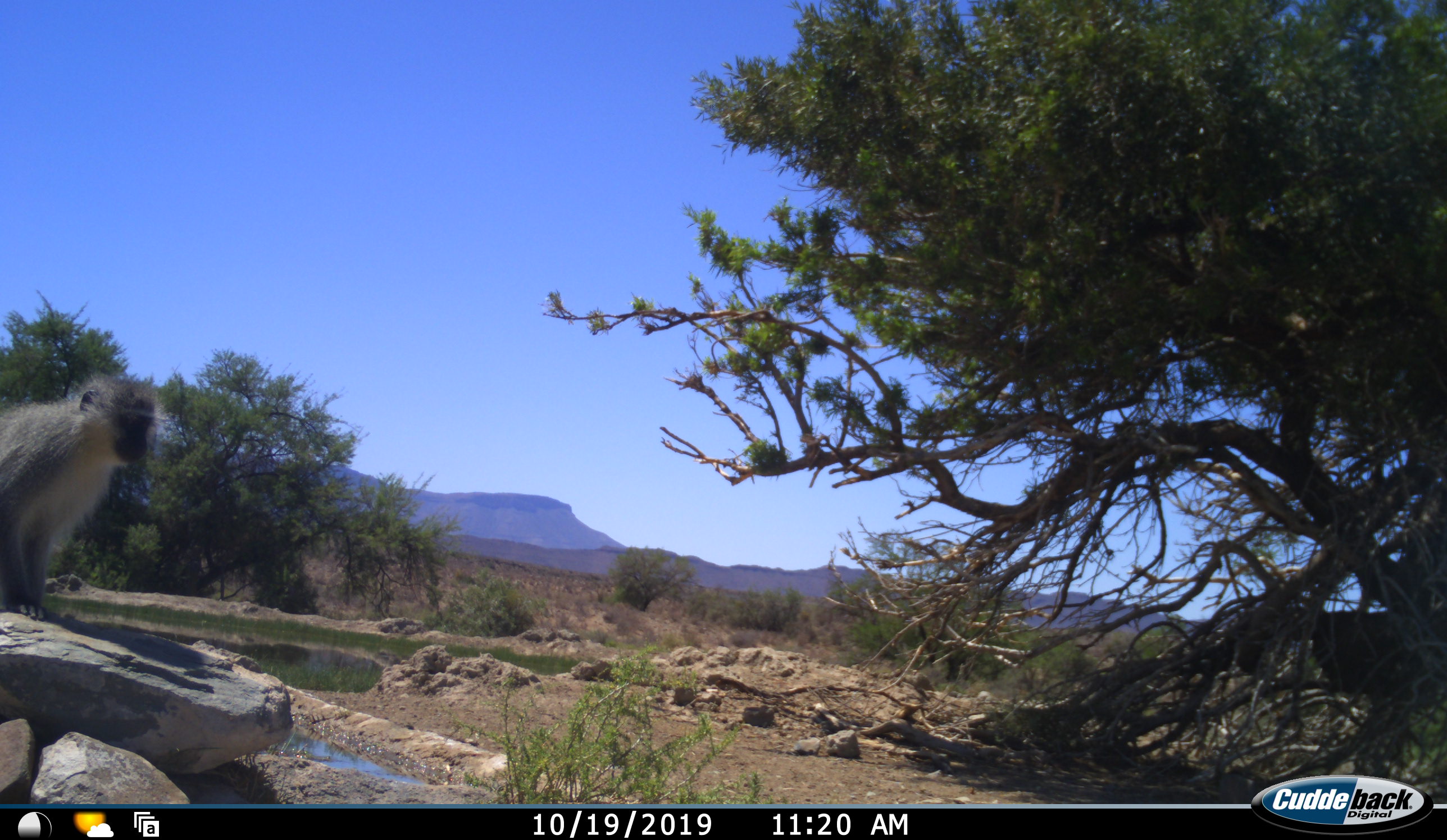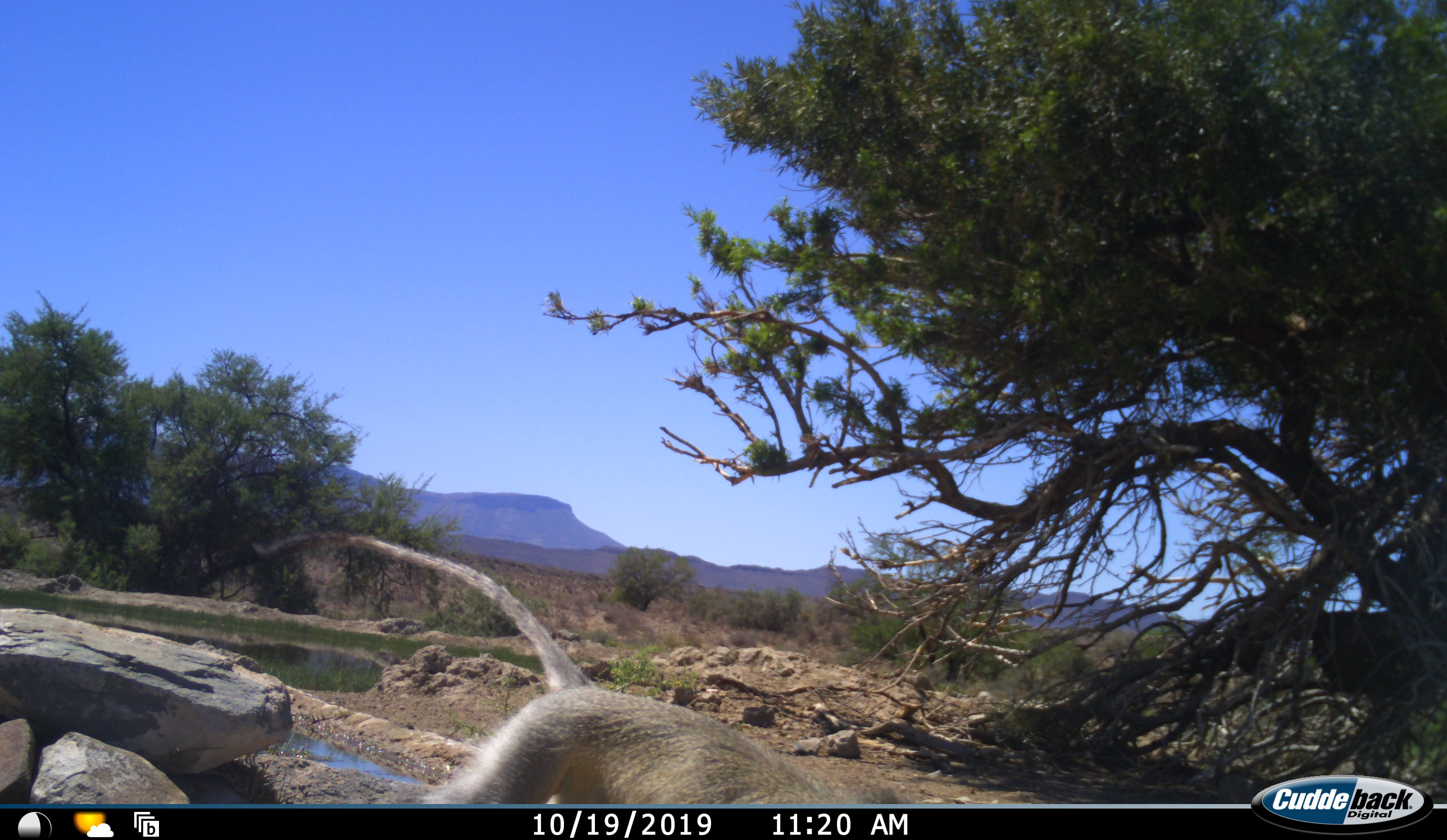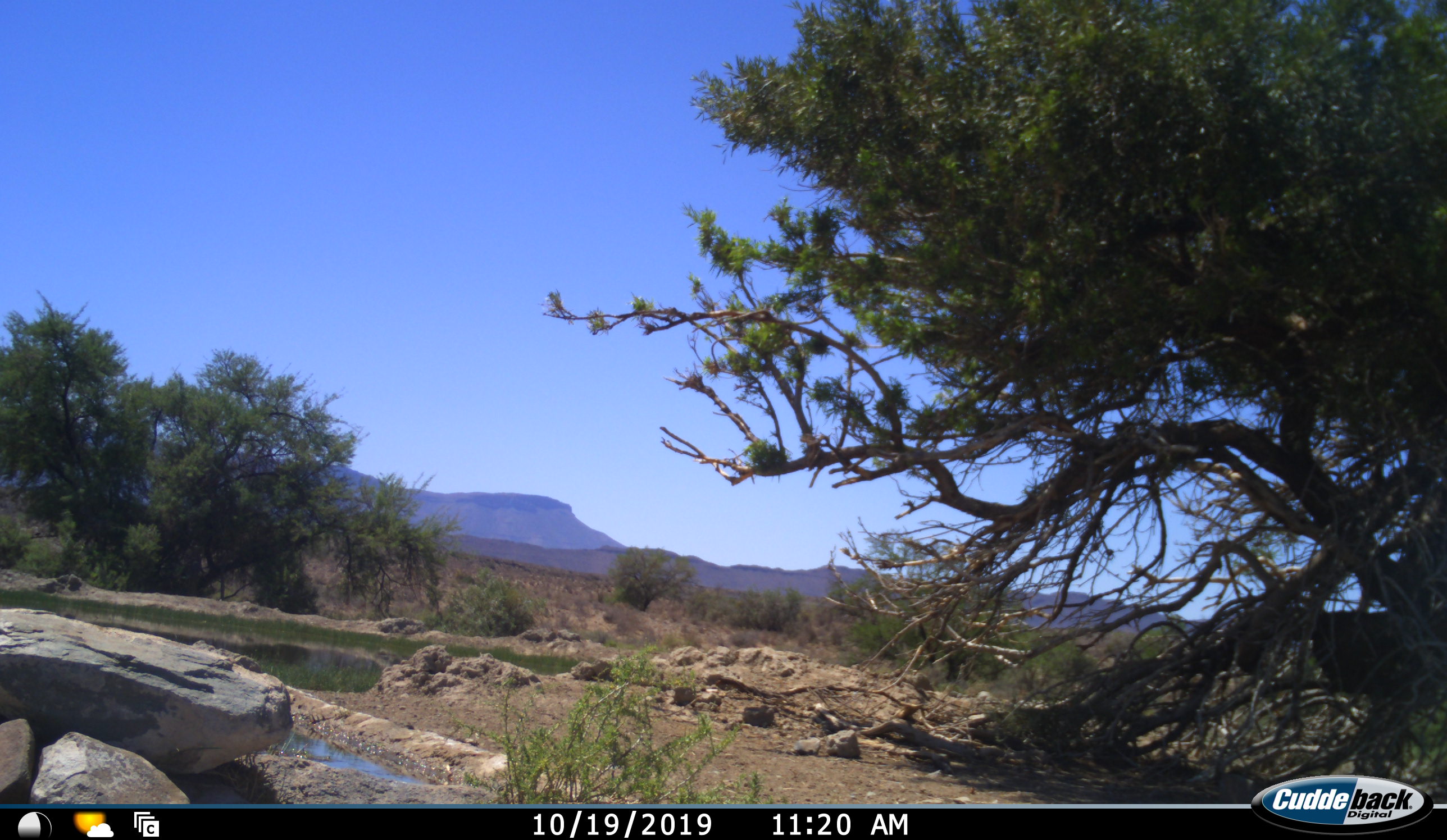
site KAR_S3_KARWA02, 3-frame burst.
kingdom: Animalia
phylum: Chordata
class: Mammalia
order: Primates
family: Cercopithecidae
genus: Chlorocebus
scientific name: Chlorocebus pygerythrus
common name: vervet monkey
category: monkeyvervet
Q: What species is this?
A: Monkeyvervet (vervet monkey) (Chlorocebus pygerythrus).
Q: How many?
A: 1.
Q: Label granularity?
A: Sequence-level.